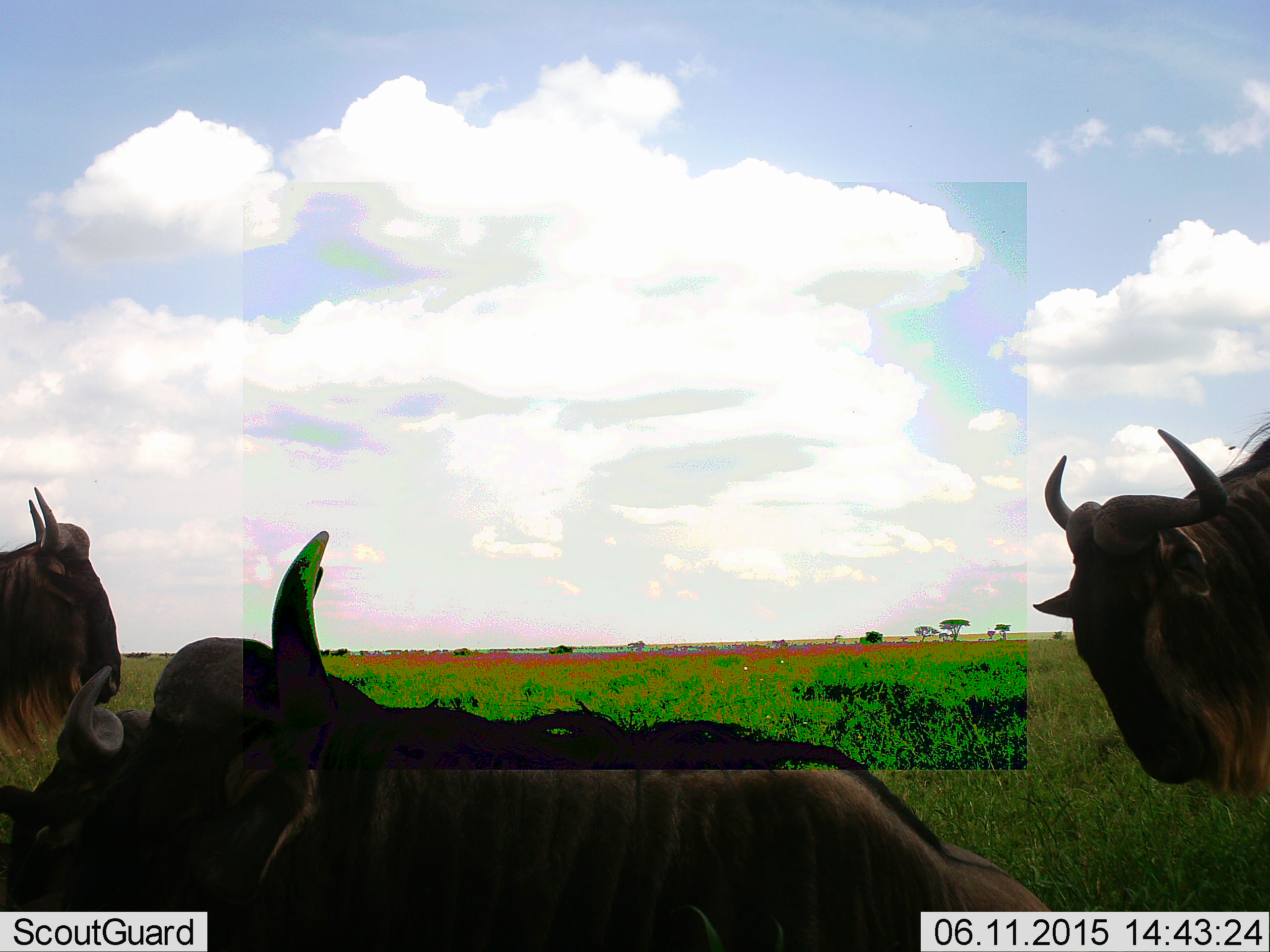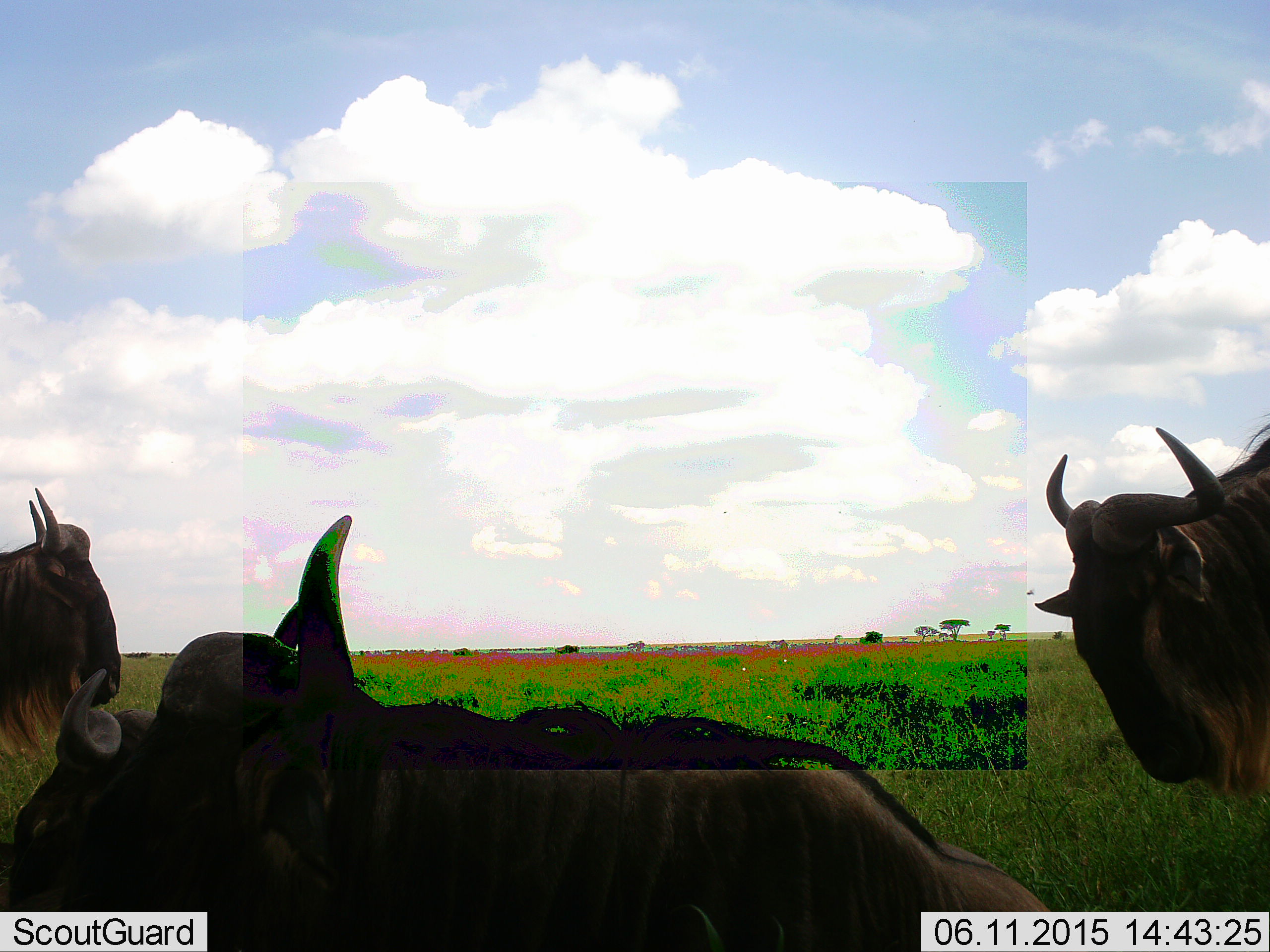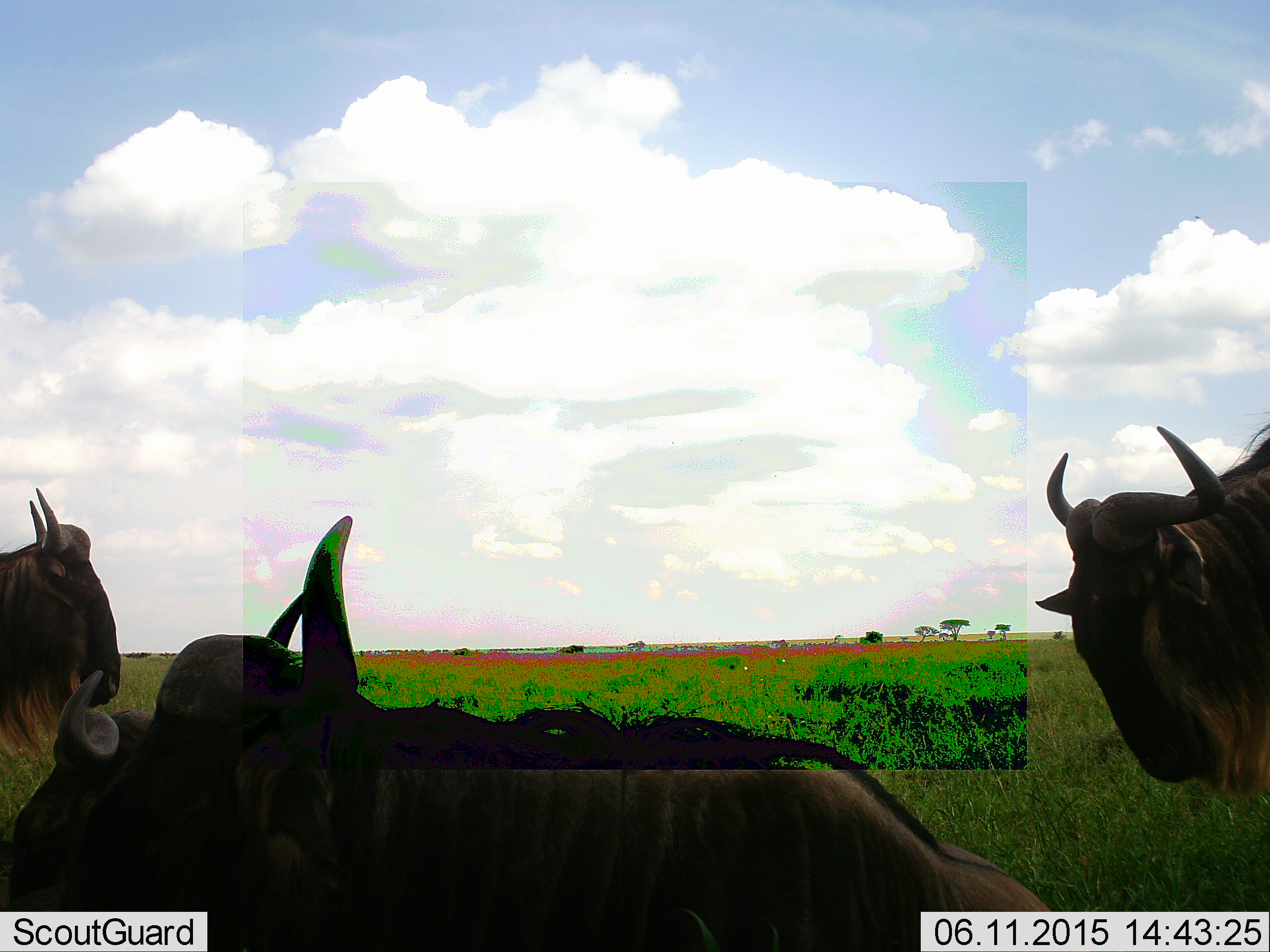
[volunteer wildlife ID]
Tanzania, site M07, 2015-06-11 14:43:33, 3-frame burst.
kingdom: Animalia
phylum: Chordata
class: Mammalia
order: Artiodactyla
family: Bovidae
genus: Connochaetes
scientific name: Connochaetes taurinus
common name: blue wildebeest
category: wildebeest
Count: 4.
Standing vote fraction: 100%.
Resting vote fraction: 70%.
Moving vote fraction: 10%.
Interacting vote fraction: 0%.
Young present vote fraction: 0%.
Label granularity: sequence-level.